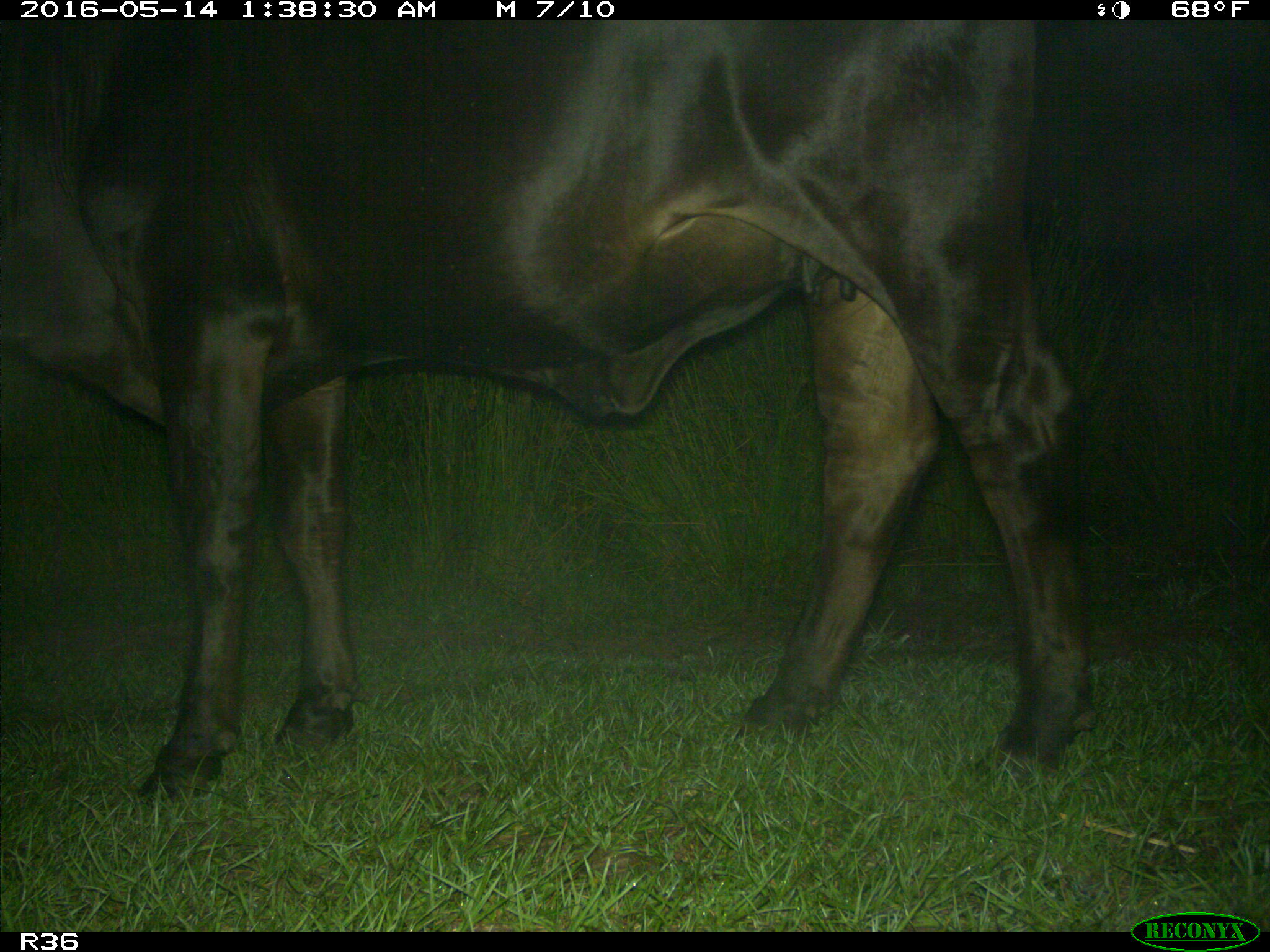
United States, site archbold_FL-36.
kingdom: Animalia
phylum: Chordata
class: Mammalia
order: Artiodactyla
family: Bovidae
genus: Bos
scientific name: Bos taurus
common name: domestic cow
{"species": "Bos taurus (domestic cow)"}